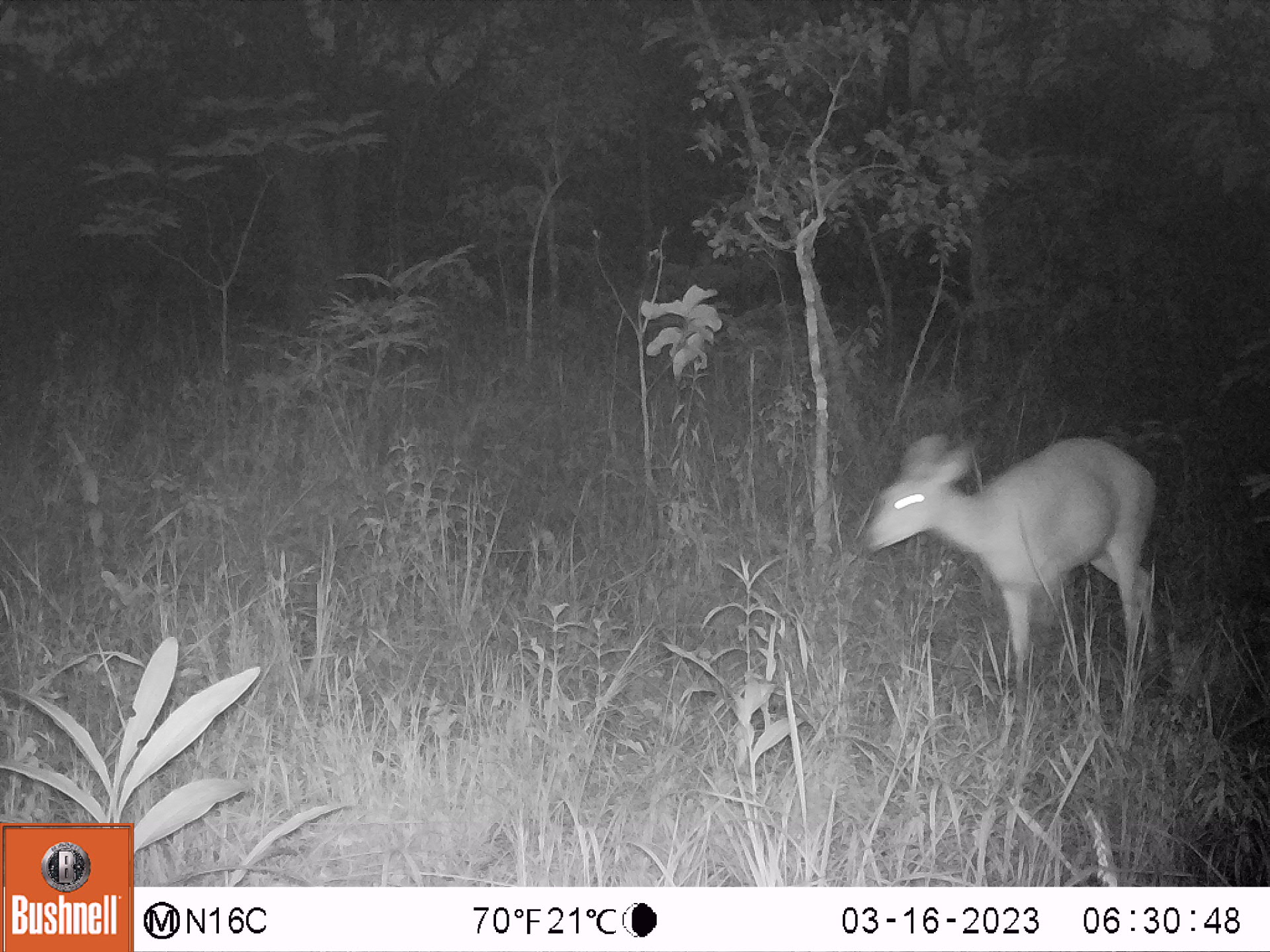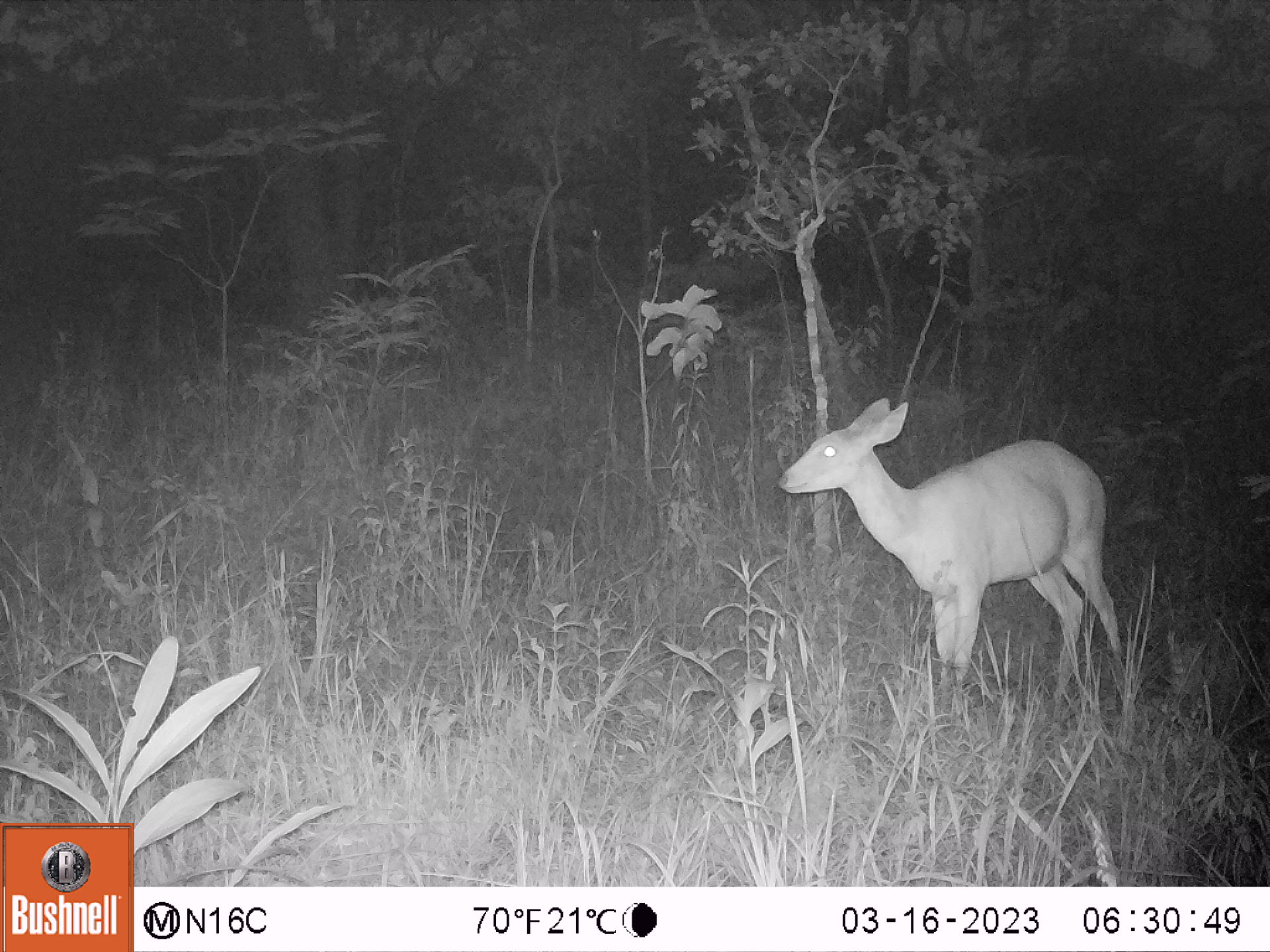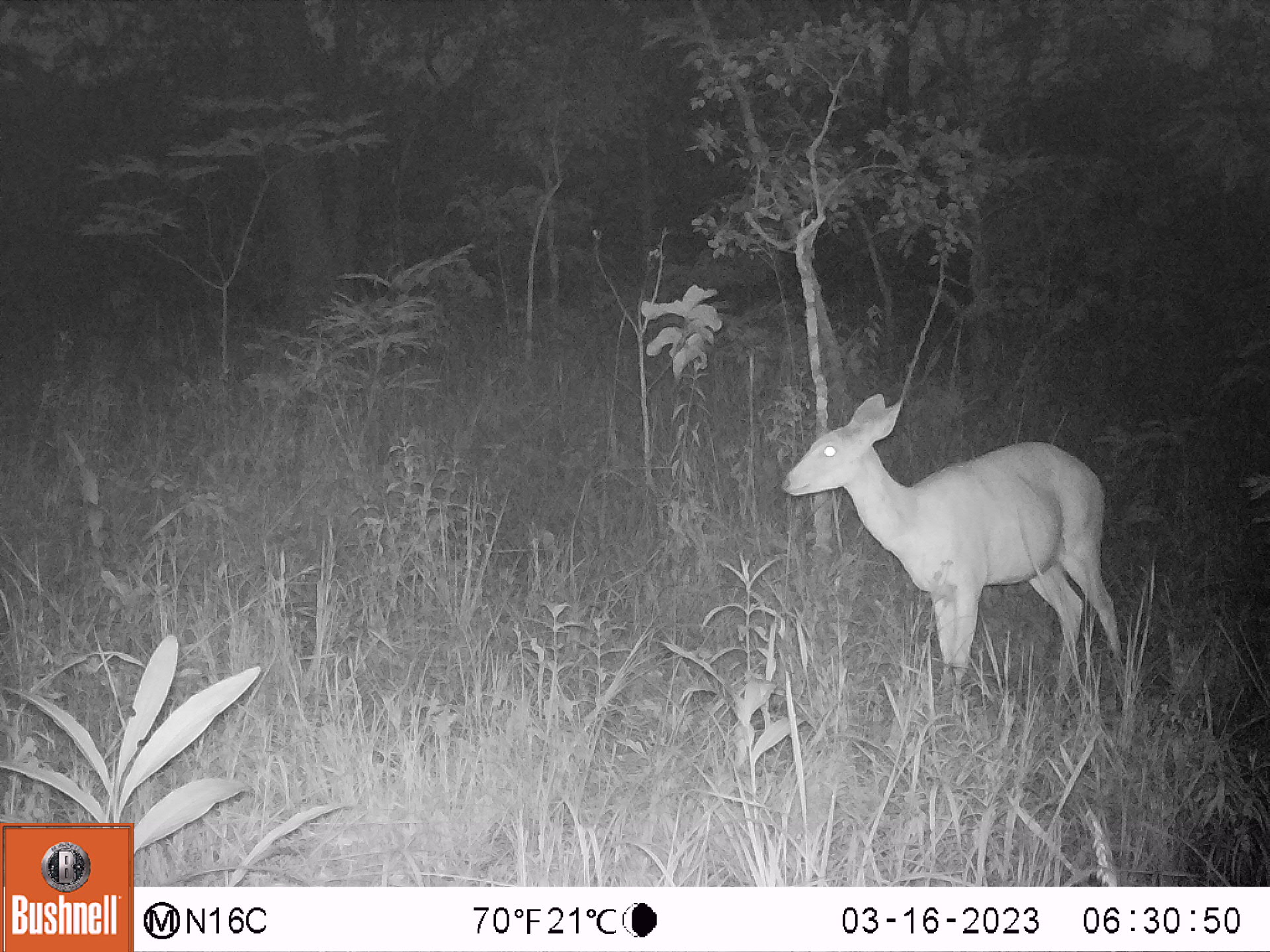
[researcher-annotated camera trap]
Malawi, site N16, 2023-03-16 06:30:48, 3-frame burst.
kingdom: Animalia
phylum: Chordata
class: Mammalia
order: Artiodactyla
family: Bovidae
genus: Tragelaphus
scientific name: Tragelaphus sylvaticus sylvaticus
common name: cape bushbuck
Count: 1.